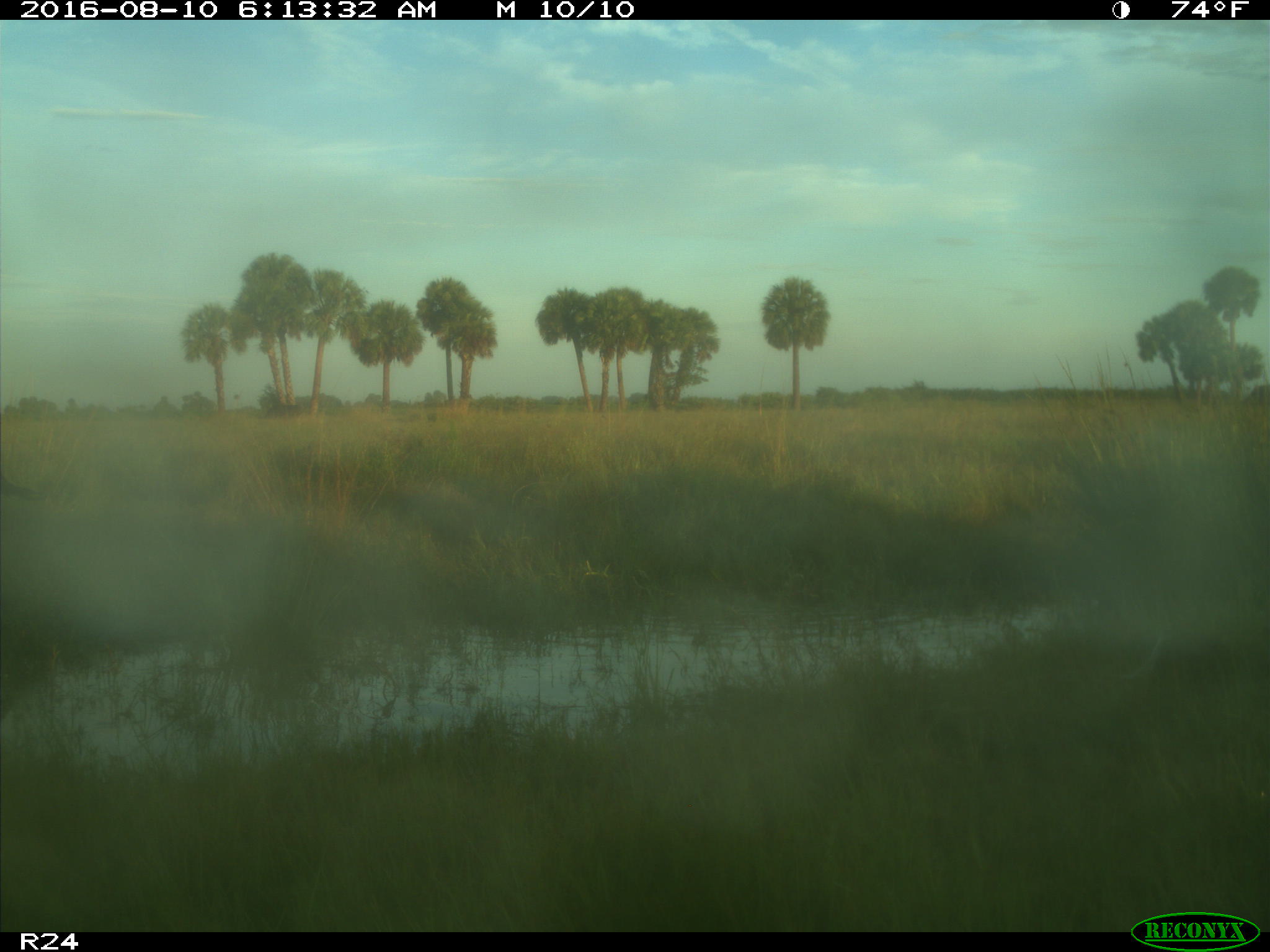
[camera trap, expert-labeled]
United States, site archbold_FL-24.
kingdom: Animalia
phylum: Chordata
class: Mammalia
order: Artiodactyla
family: Bovidae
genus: Bos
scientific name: Bos taurus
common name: domestic cow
Bos taurus (domestic cow).